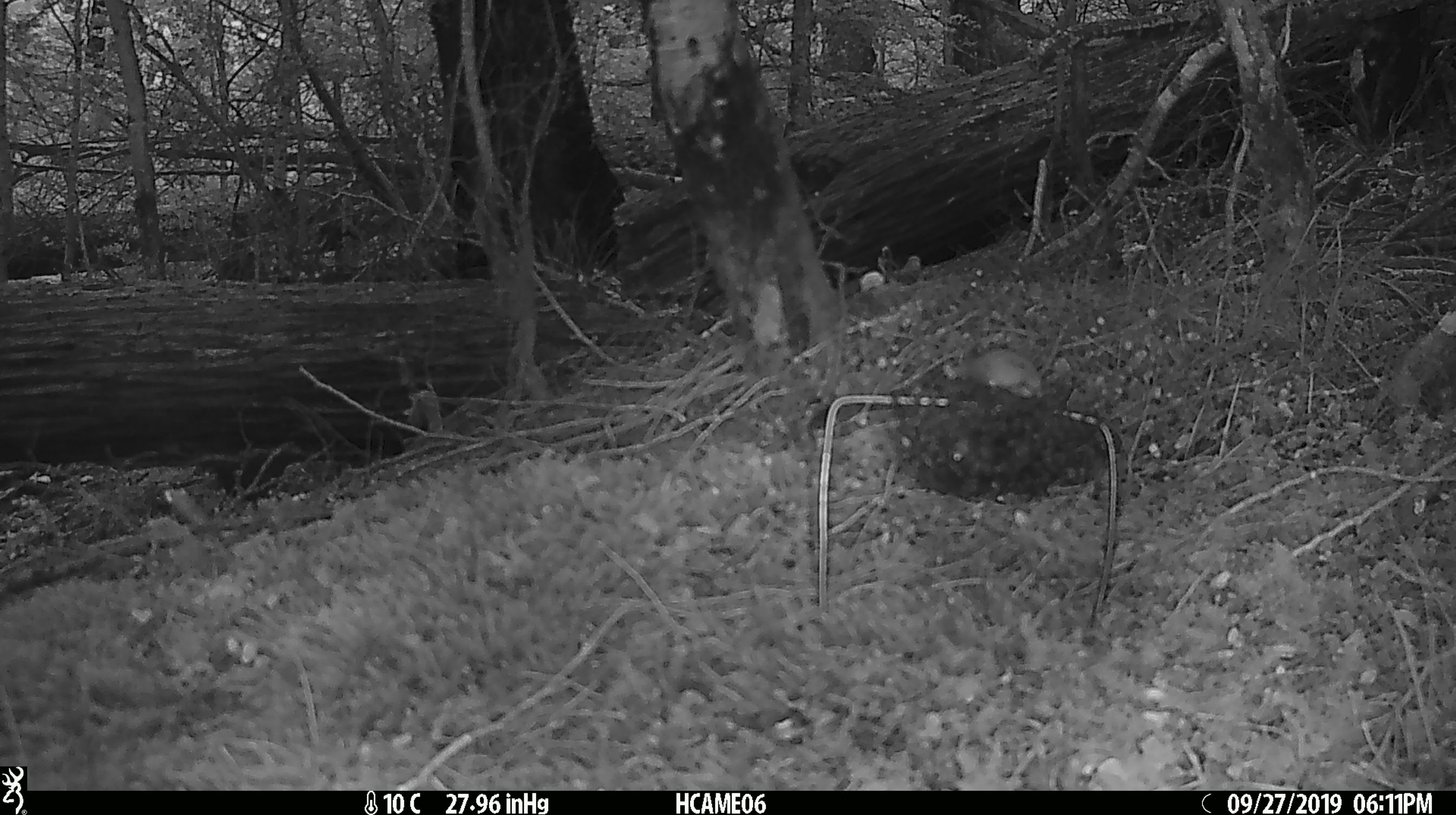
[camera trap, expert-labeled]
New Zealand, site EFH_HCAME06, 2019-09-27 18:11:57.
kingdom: Animalia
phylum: Chordata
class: Mammalia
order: Rodentia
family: Muridae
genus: Mus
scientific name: Mus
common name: mouse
Mouse (Mus).